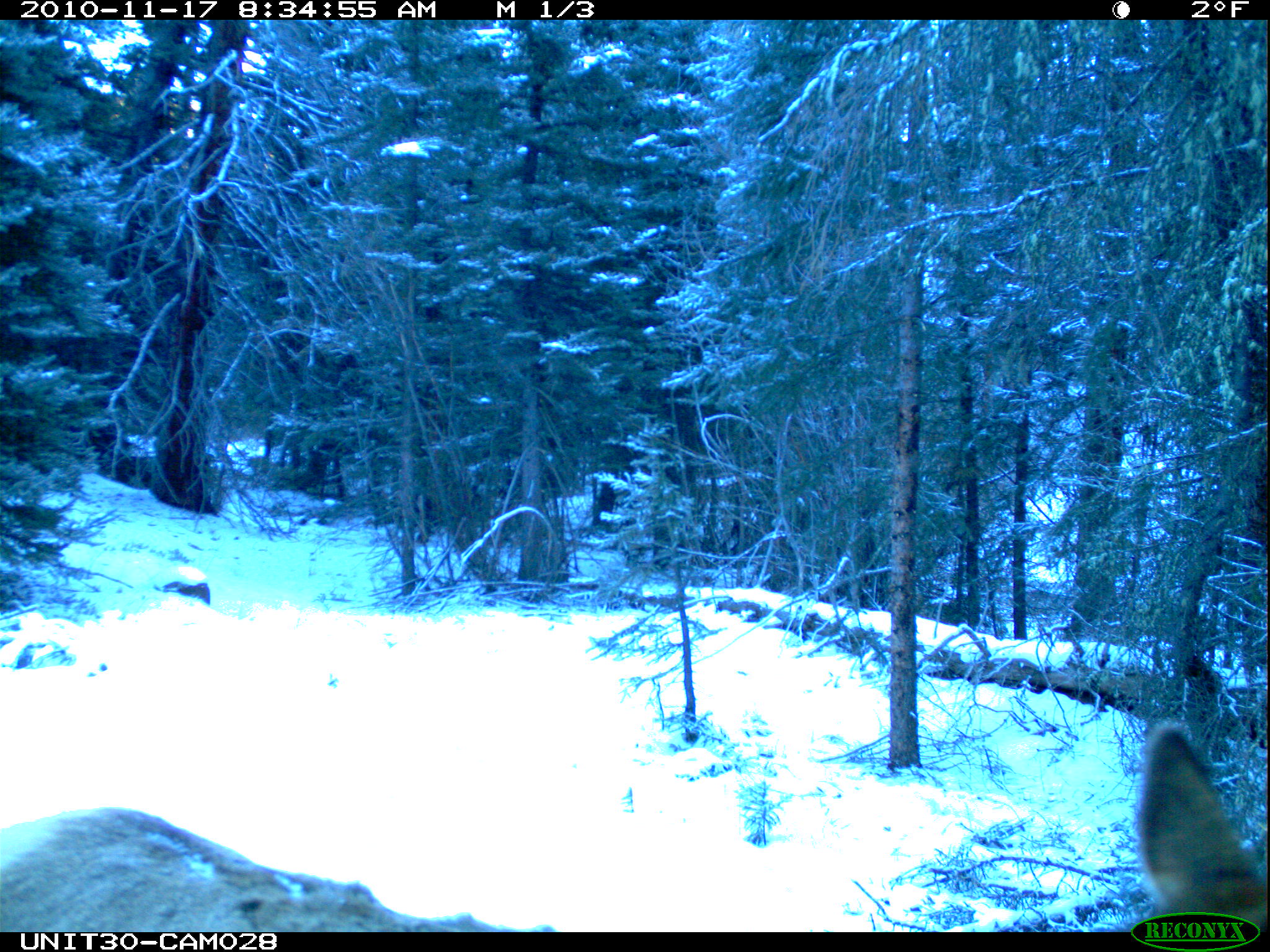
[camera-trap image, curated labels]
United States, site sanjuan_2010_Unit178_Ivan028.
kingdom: Animalia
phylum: Chordata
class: Mammalia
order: Artiodactyla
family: Cervidae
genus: Cervus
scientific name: Cervus elaphus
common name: red deer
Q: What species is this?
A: Cervus elaphus (red deer).